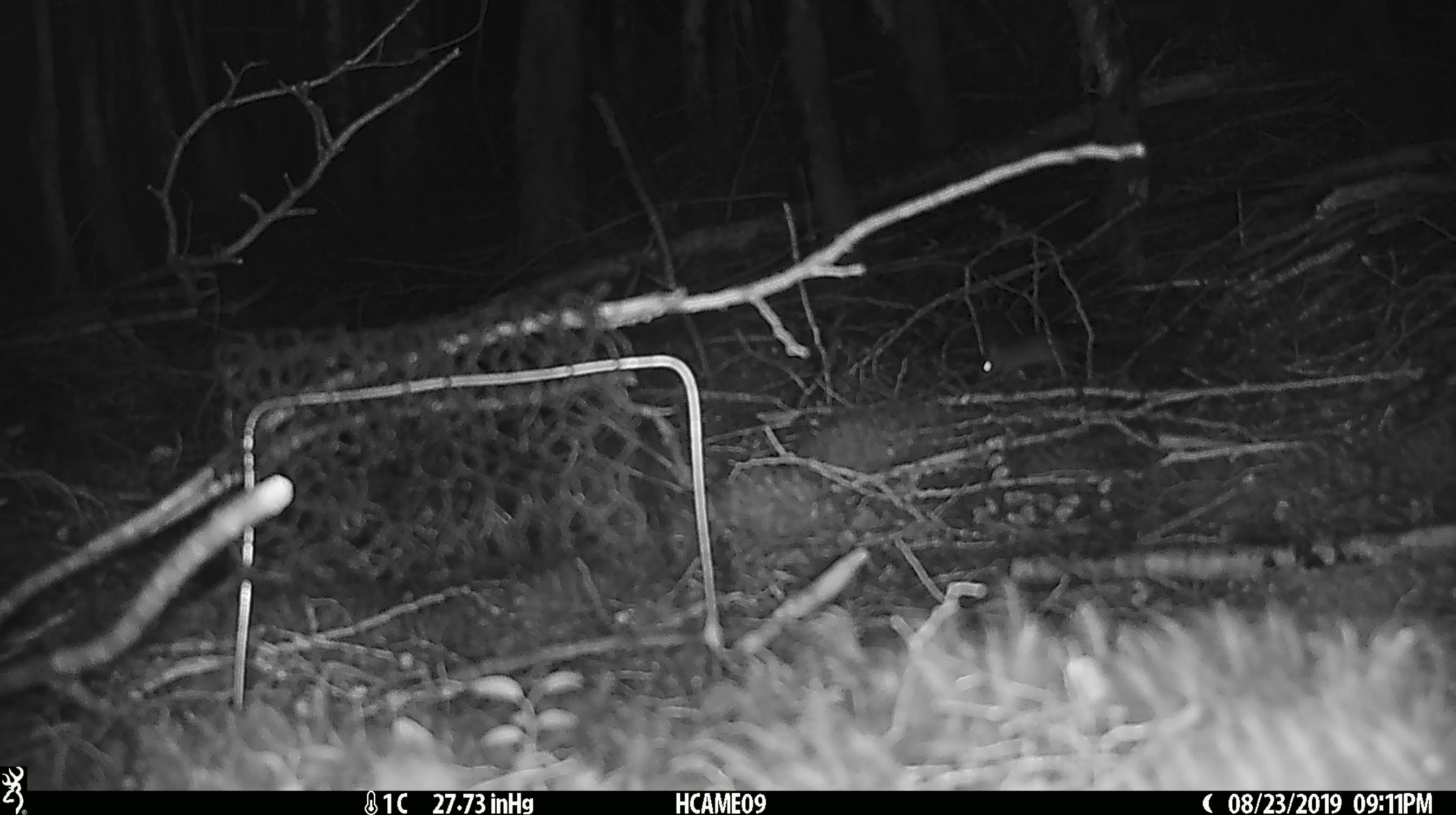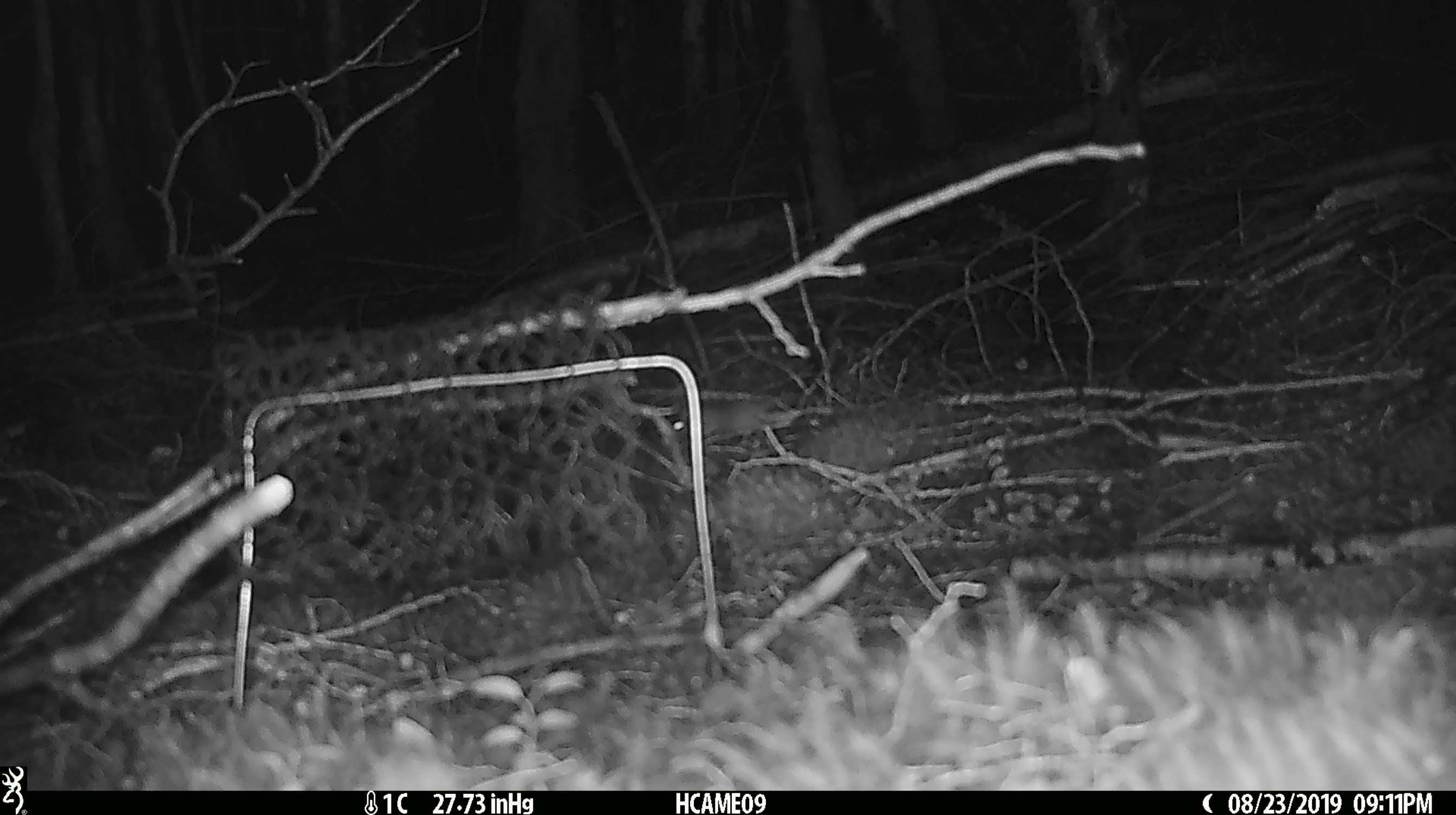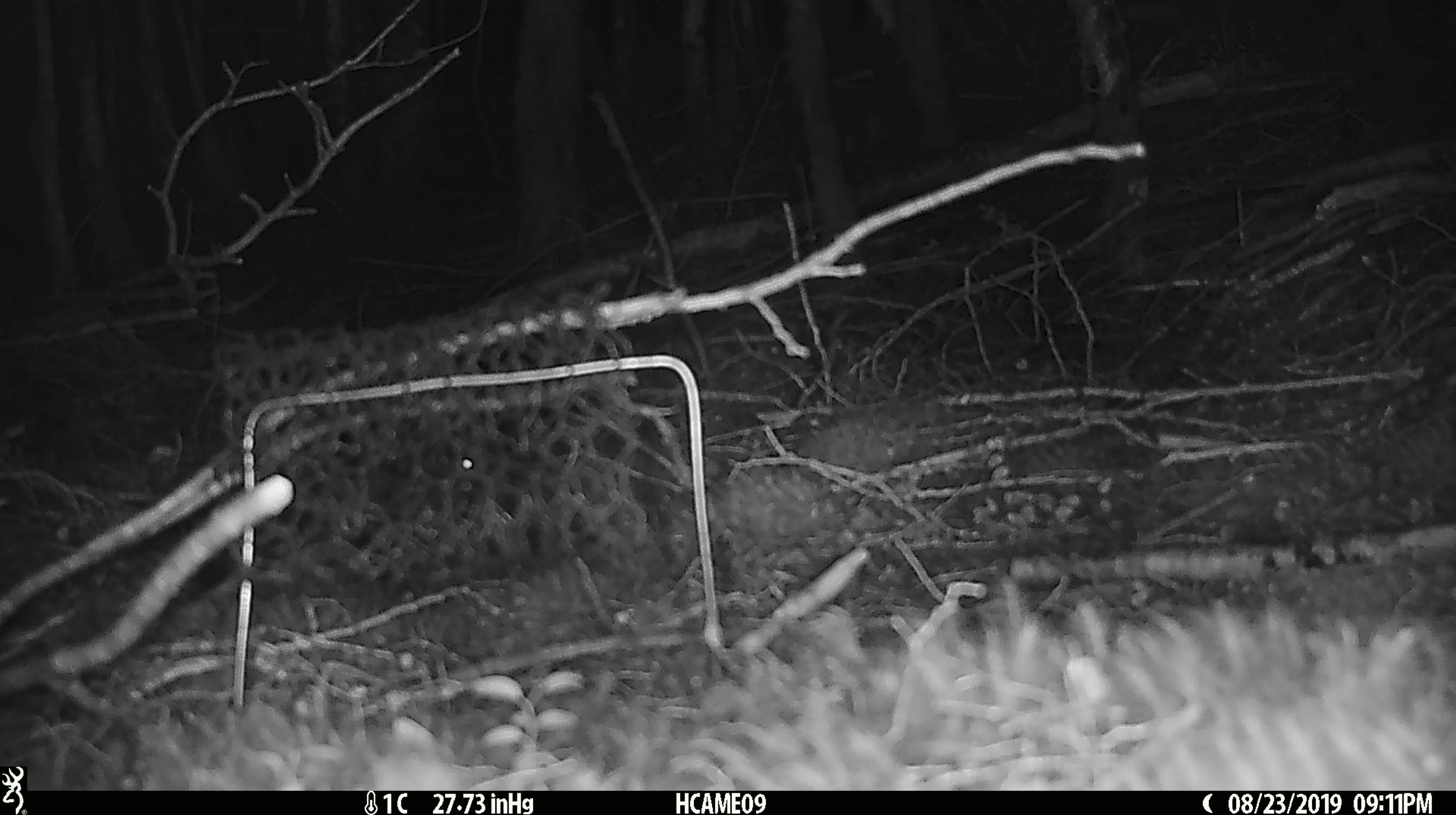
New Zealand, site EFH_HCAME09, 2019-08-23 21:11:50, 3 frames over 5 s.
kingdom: Animalia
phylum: Chordata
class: Mammalia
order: Rodentia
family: Muridae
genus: Mus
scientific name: Mus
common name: mouse